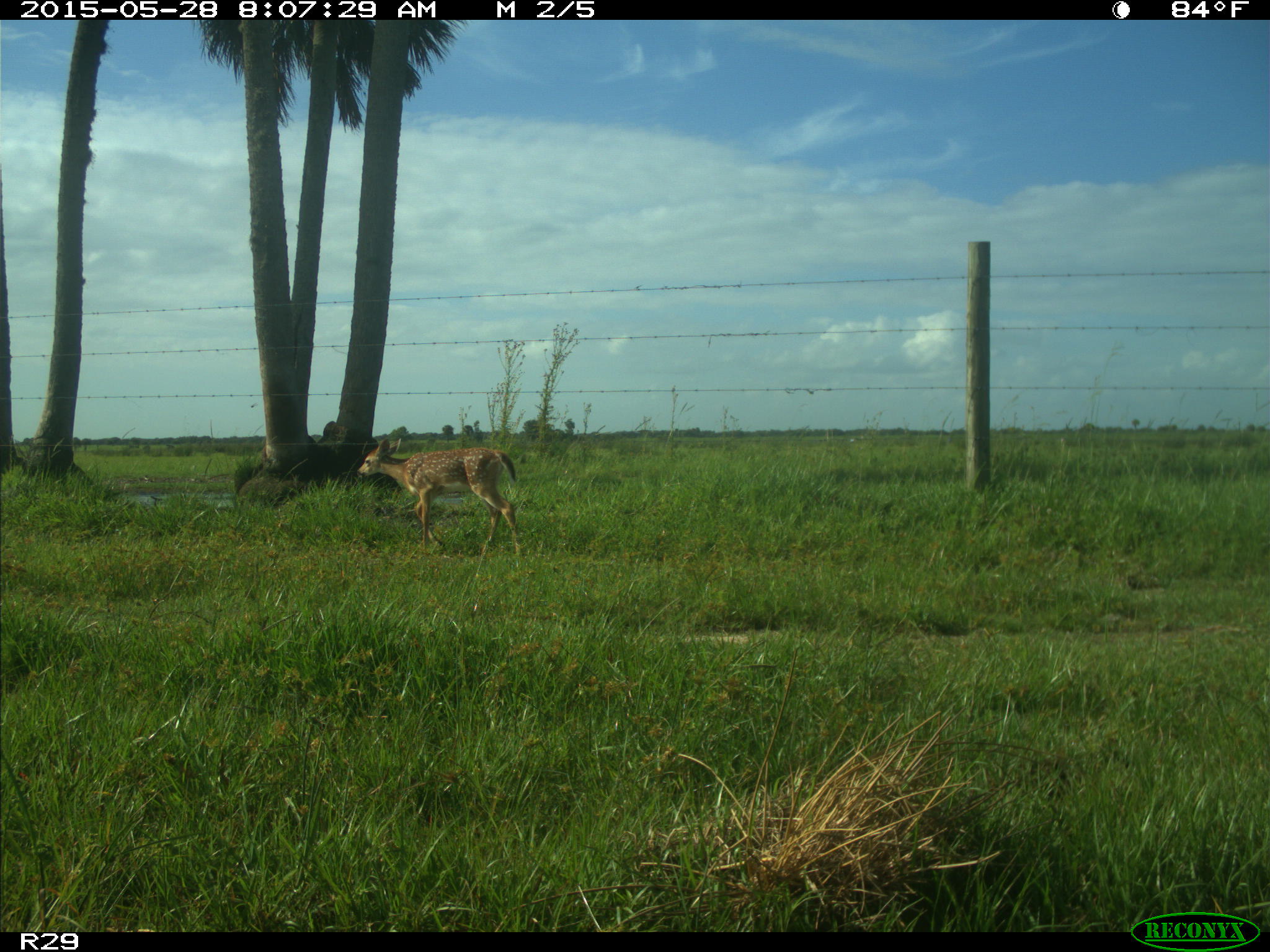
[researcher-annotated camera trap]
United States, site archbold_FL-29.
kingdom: Animalia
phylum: Chordata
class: Mammalia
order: Artiodactyla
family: Cervidae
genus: Odocoileus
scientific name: Odocoileus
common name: deer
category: unidentified deer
Unidentified deer (deer) (Odocoileus).